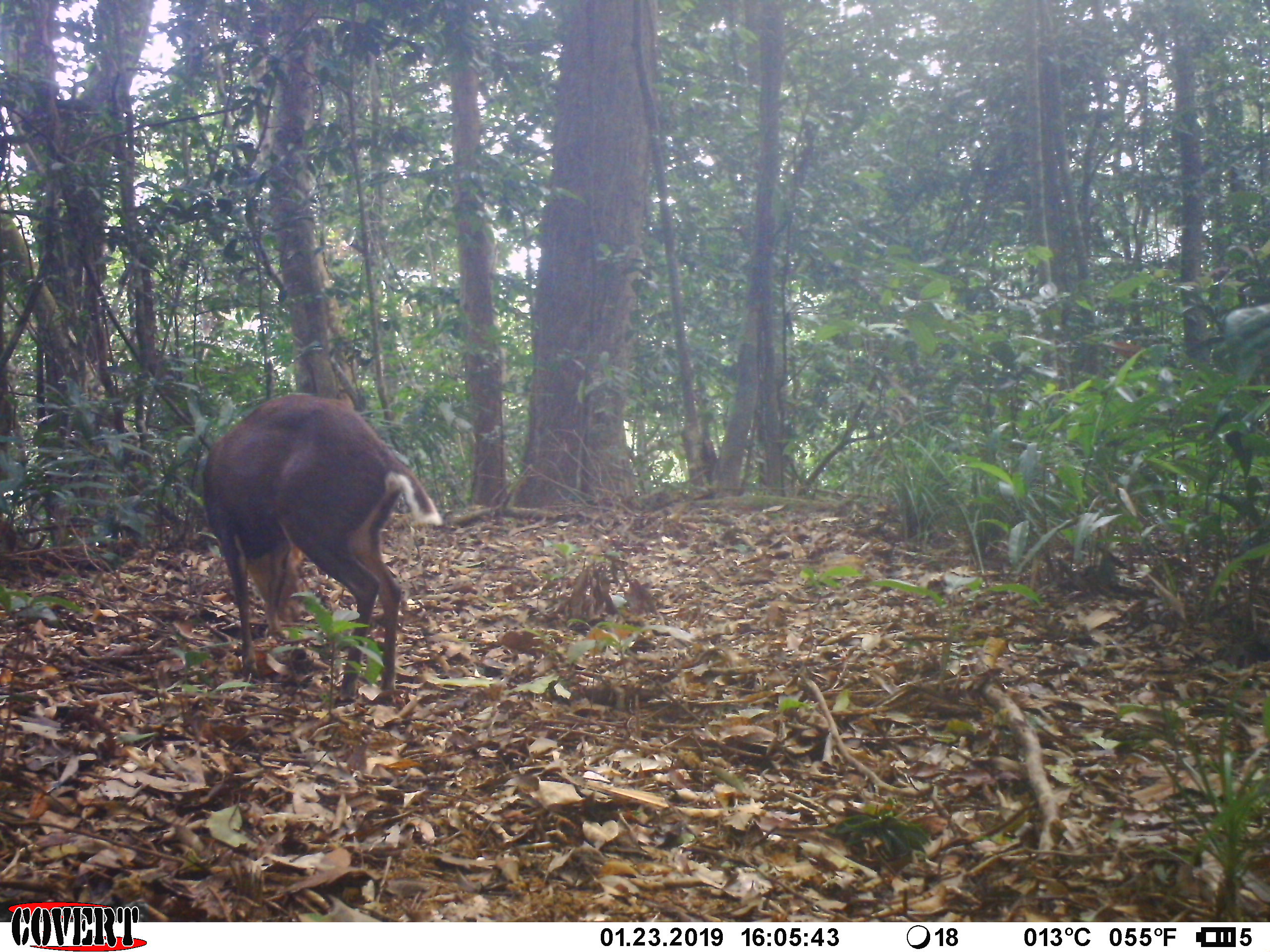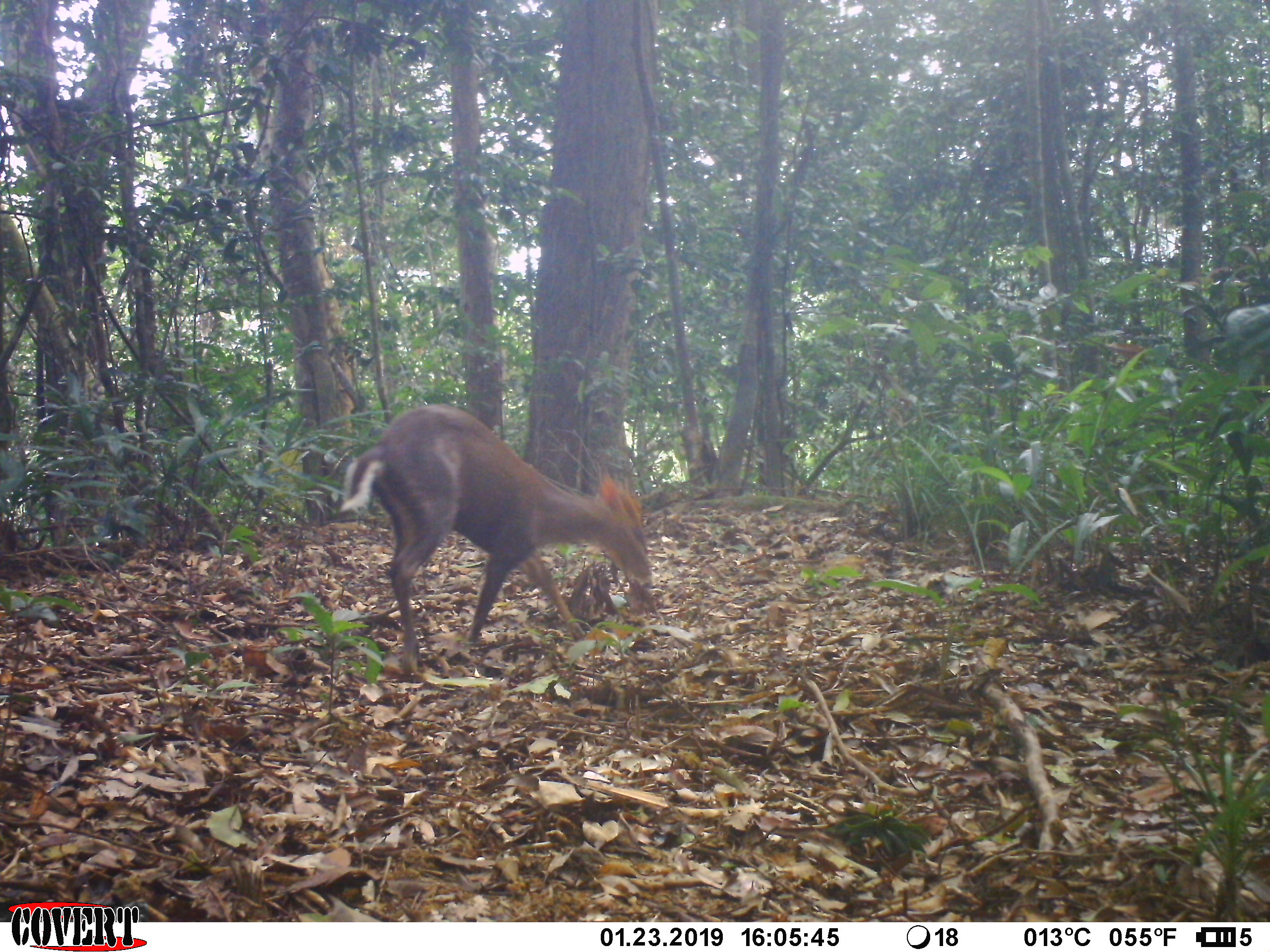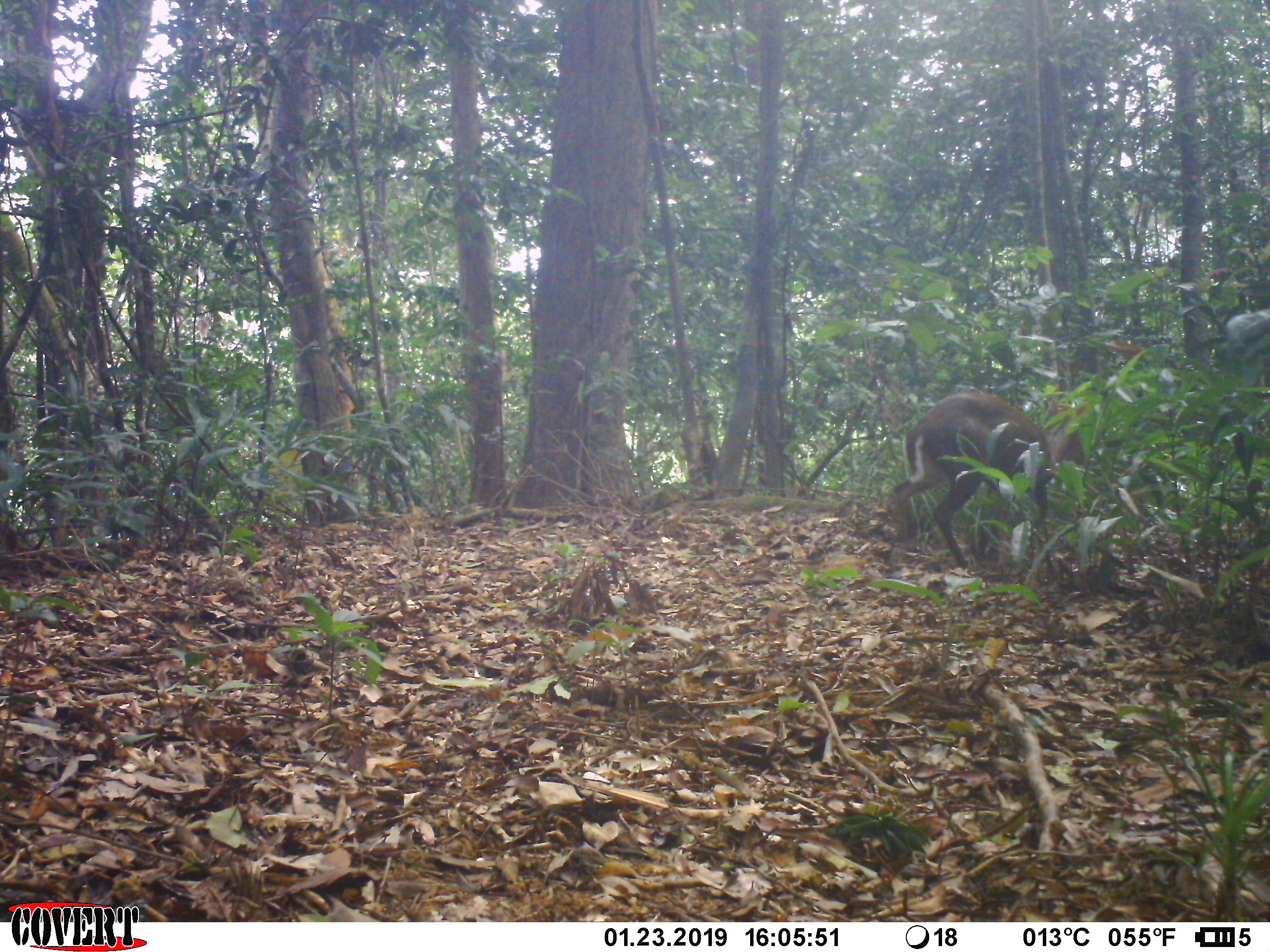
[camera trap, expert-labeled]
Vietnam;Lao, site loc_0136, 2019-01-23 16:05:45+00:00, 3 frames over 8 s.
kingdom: Animalia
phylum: Chordata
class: Mammalia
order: Artiodactyla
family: Cervidae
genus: Muntiacus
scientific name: Muntiacus rooseveltorum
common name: roosevelt's muntjac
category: roosevelts muntjac group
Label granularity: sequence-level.